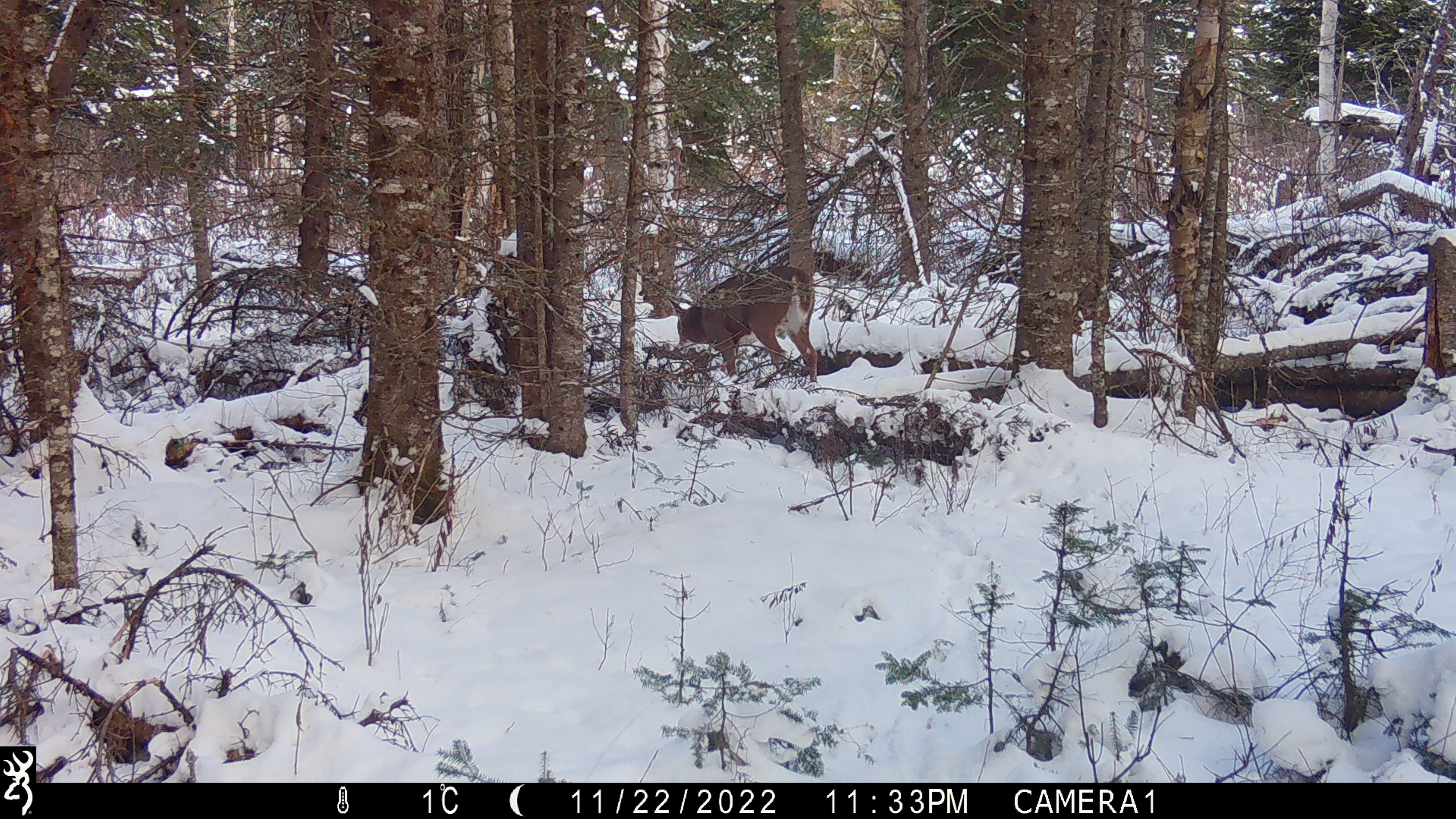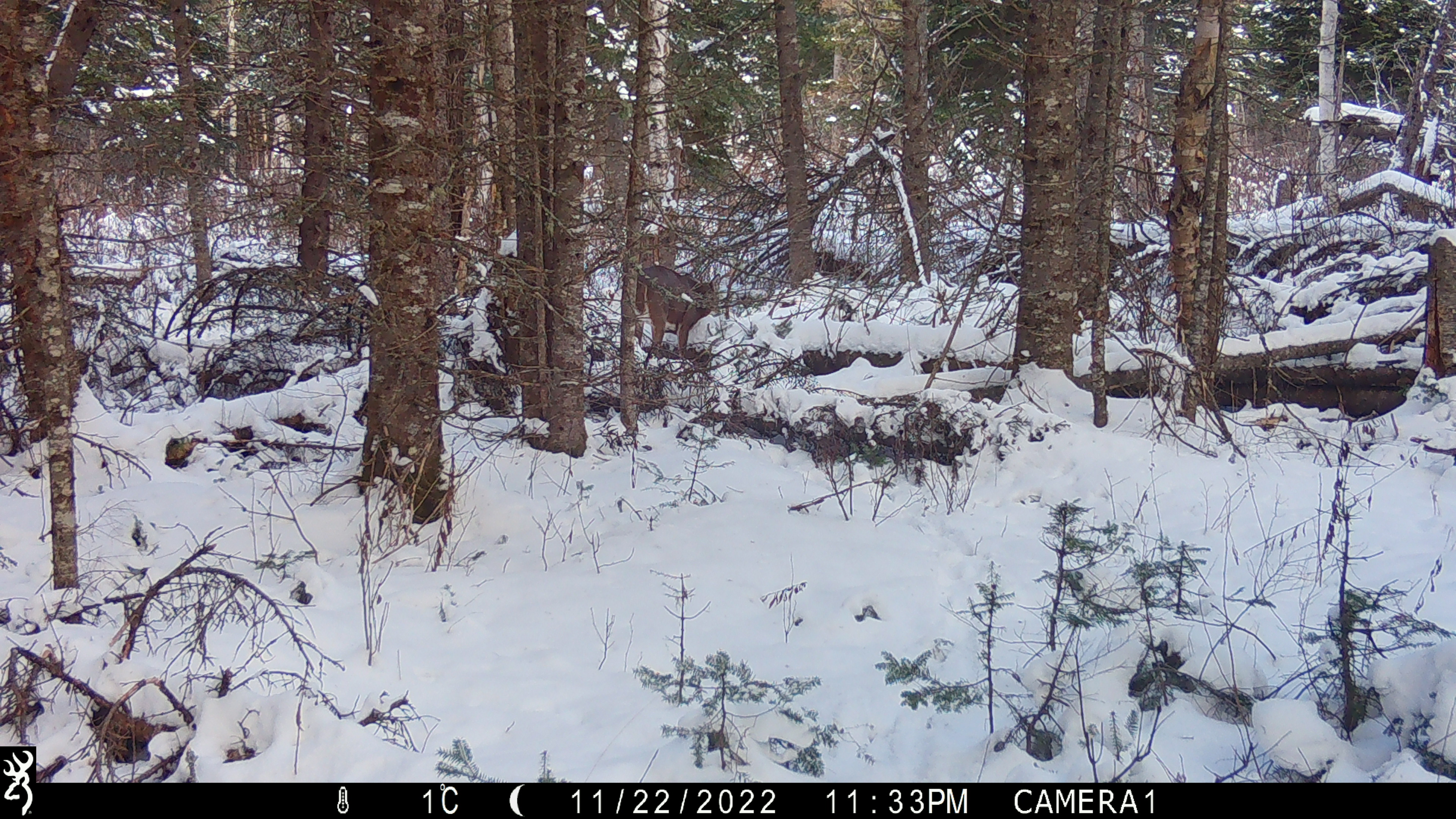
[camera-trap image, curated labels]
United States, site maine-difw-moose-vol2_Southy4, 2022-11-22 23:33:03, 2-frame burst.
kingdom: Animalia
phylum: Chordata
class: Mammalia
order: Artiodactyla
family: Cervidae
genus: Odocoileus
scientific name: Odocoileus virginianus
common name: white-tailed deer